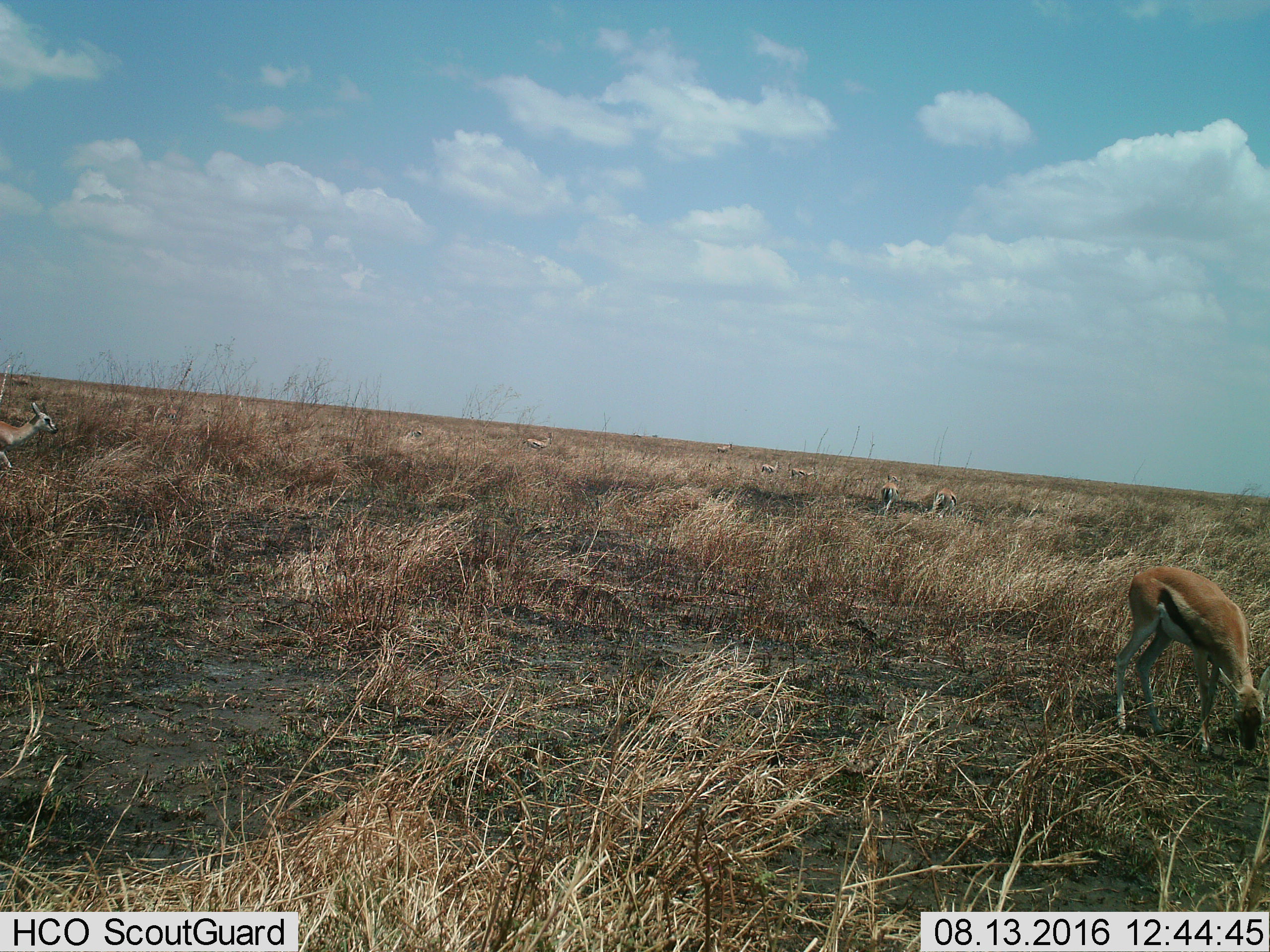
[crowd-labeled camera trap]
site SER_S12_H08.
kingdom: Animalia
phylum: Chordata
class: Mammalia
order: Artiodactyla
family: Bovidae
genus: Eudorcas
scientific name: Eudorcas thomsonii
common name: thomson's gazelle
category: gazellethomsons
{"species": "gazellethomsons (thomson's gazelle) (Eudorcas thomsonii)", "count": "11-50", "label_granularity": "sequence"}